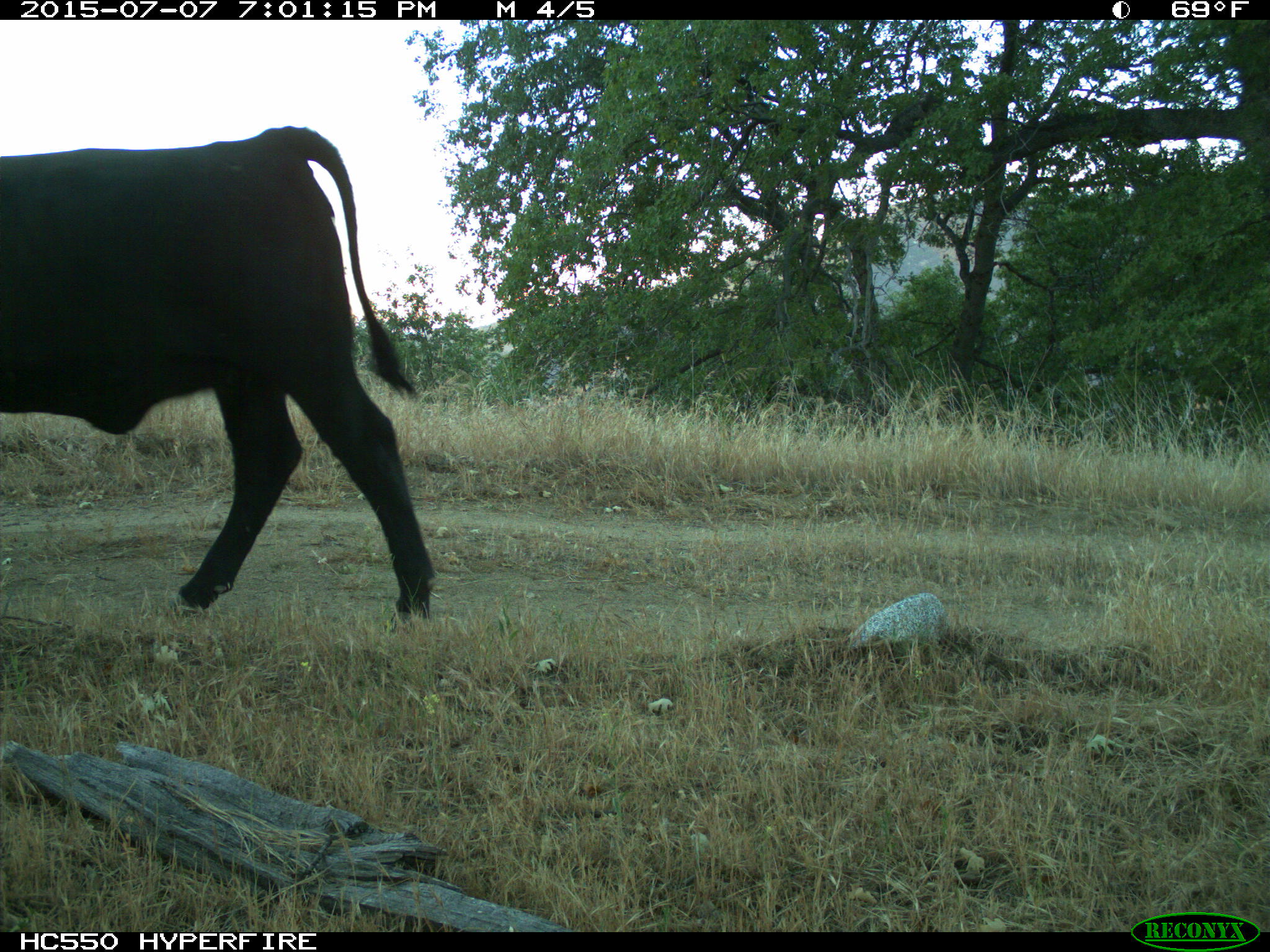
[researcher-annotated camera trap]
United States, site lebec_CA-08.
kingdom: Animalia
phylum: Chordata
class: Mammalia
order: Artiodactyla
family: Bovidae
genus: Bos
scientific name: Bos taurus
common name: domestic cow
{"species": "Bos taurus (domestic cow)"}